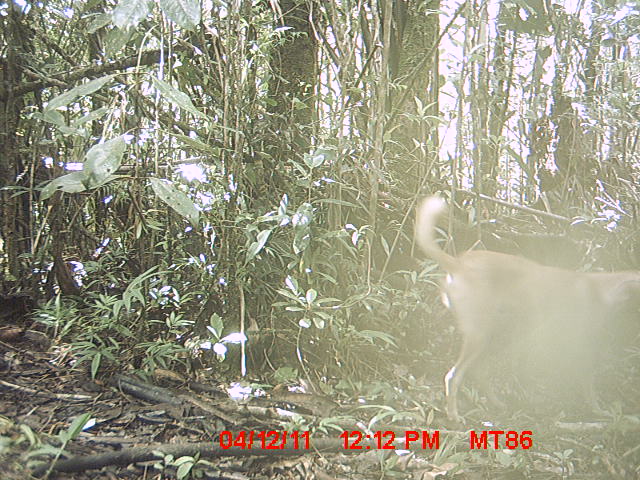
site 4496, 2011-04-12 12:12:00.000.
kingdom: Animalia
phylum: Chordata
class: Mammalia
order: Carnivora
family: Canidae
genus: Canis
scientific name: Canis familiaris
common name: domestic dog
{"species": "Canis familiaris (domestic dog)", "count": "1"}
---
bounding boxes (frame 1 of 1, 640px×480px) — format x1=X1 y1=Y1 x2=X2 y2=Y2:
canis familiaris: x1=412 y1=194 x2=640 y2=423